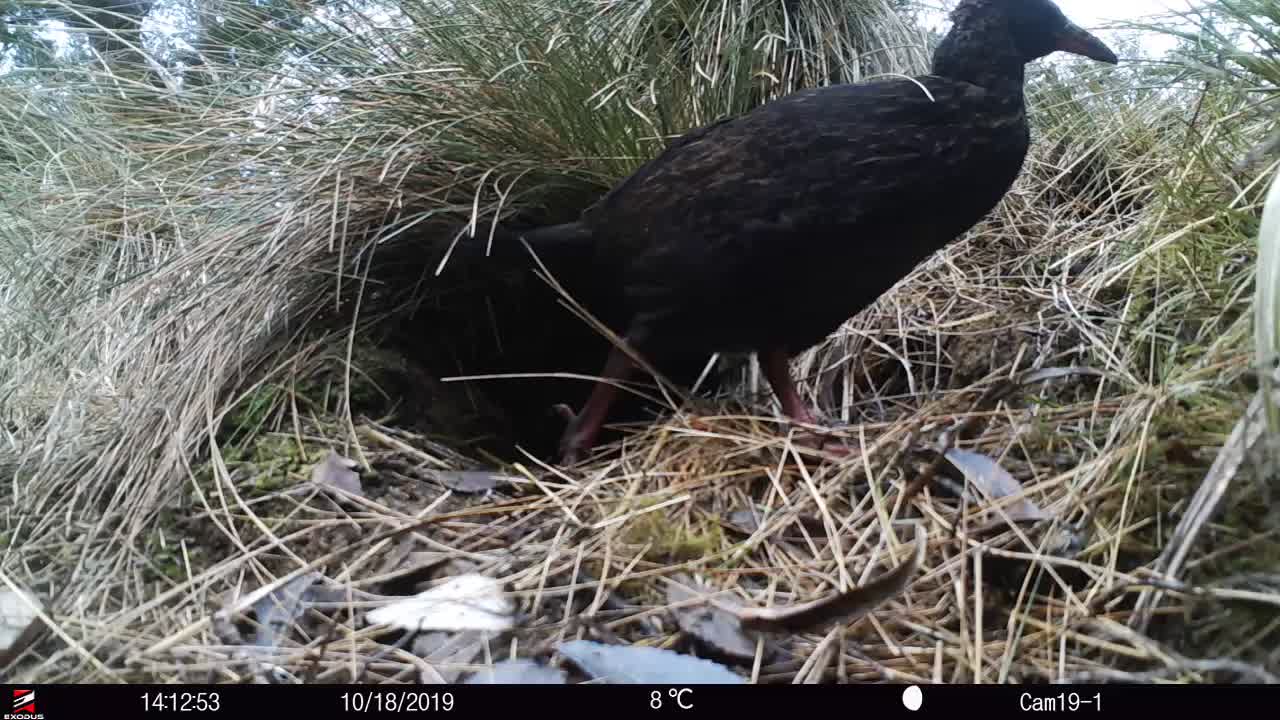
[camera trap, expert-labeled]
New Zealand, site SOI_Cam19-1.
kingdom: Animalia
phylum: Chordata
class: Aves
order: Gruiformes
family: Rallidae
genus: Gallirallus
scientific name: Gallirallus australis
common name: weka